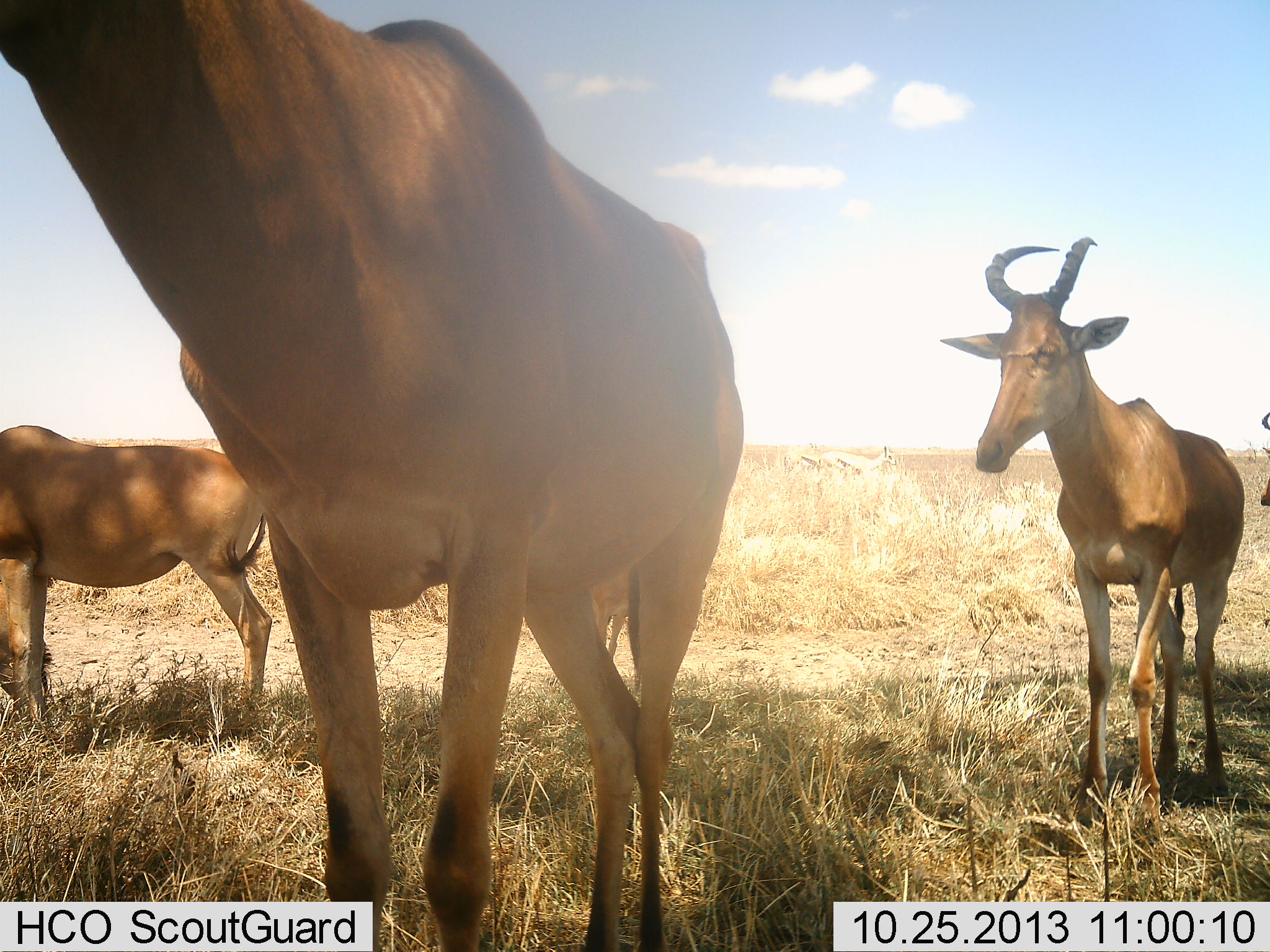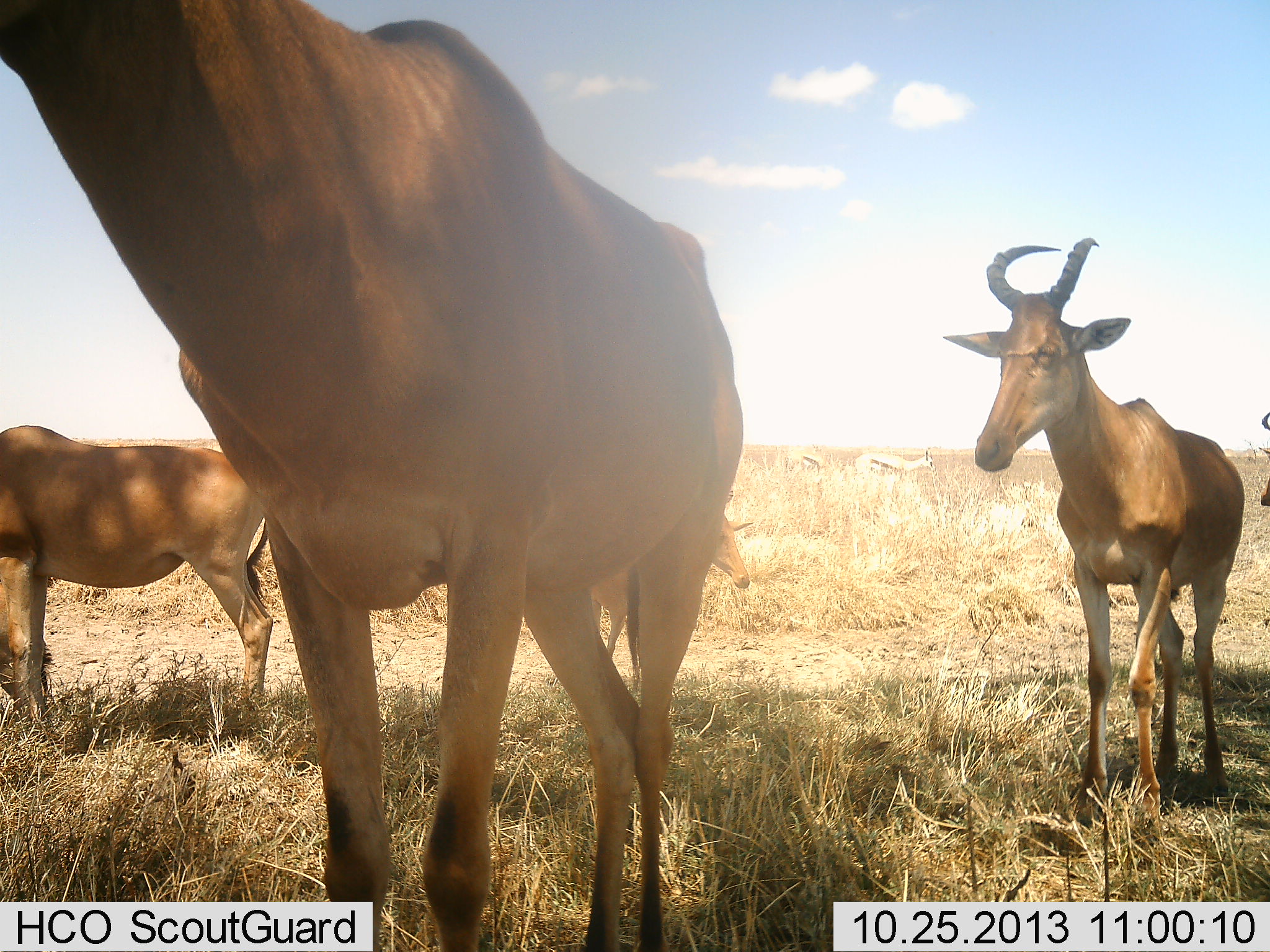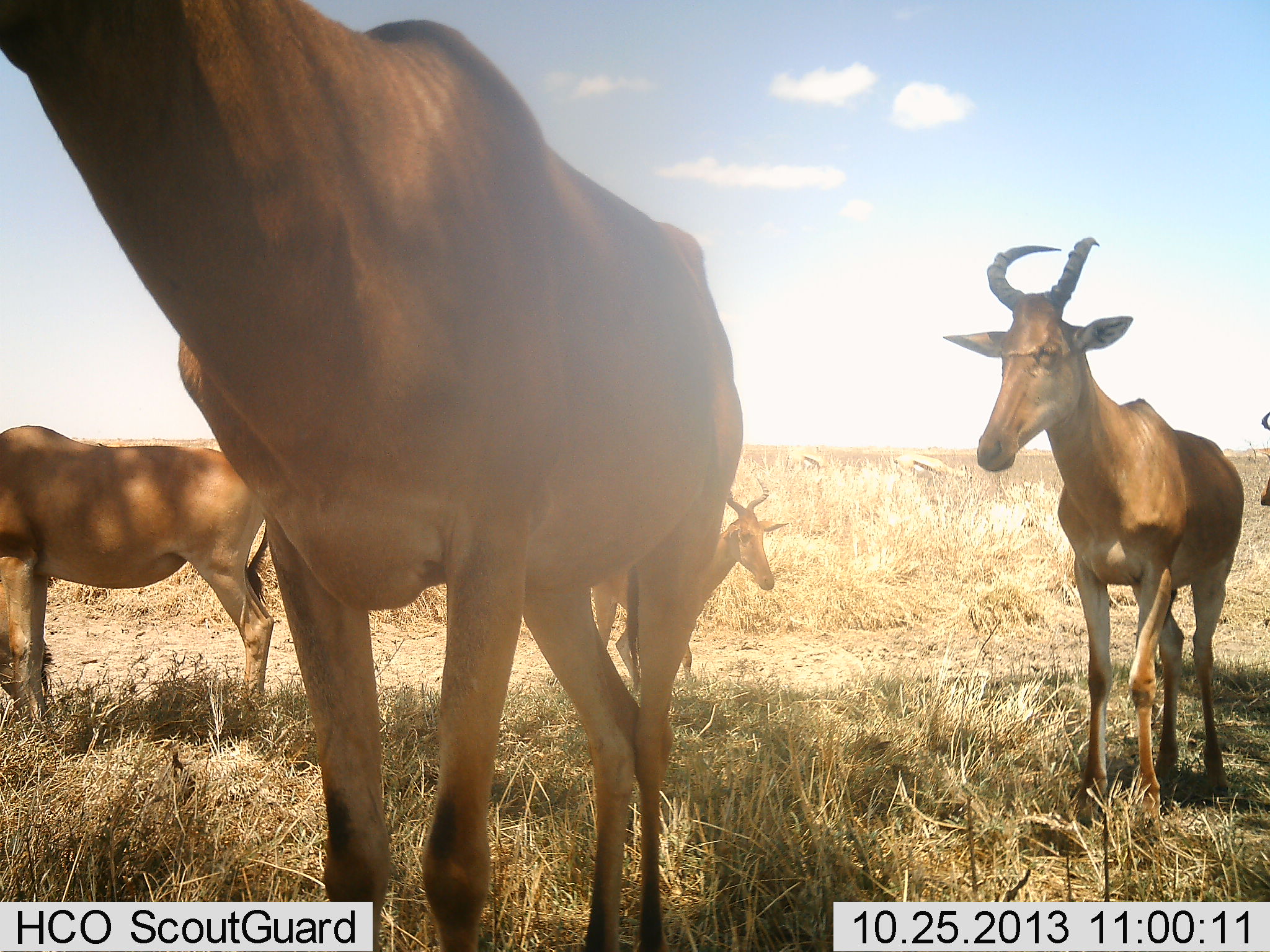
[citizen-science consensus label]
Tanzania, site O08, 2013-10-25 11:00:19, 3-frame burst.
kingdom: Animalia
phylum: Chordata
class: Mammalia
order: Artiodactyla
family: Bovidae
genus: Alcelaphus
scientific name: Alcelaphus buselaphus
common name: hartebeest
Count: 4.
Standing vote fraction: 100%.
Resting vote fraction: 5%.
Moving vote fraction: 42%.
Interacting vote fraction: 0%.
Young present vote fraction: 5%.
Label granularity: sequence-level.